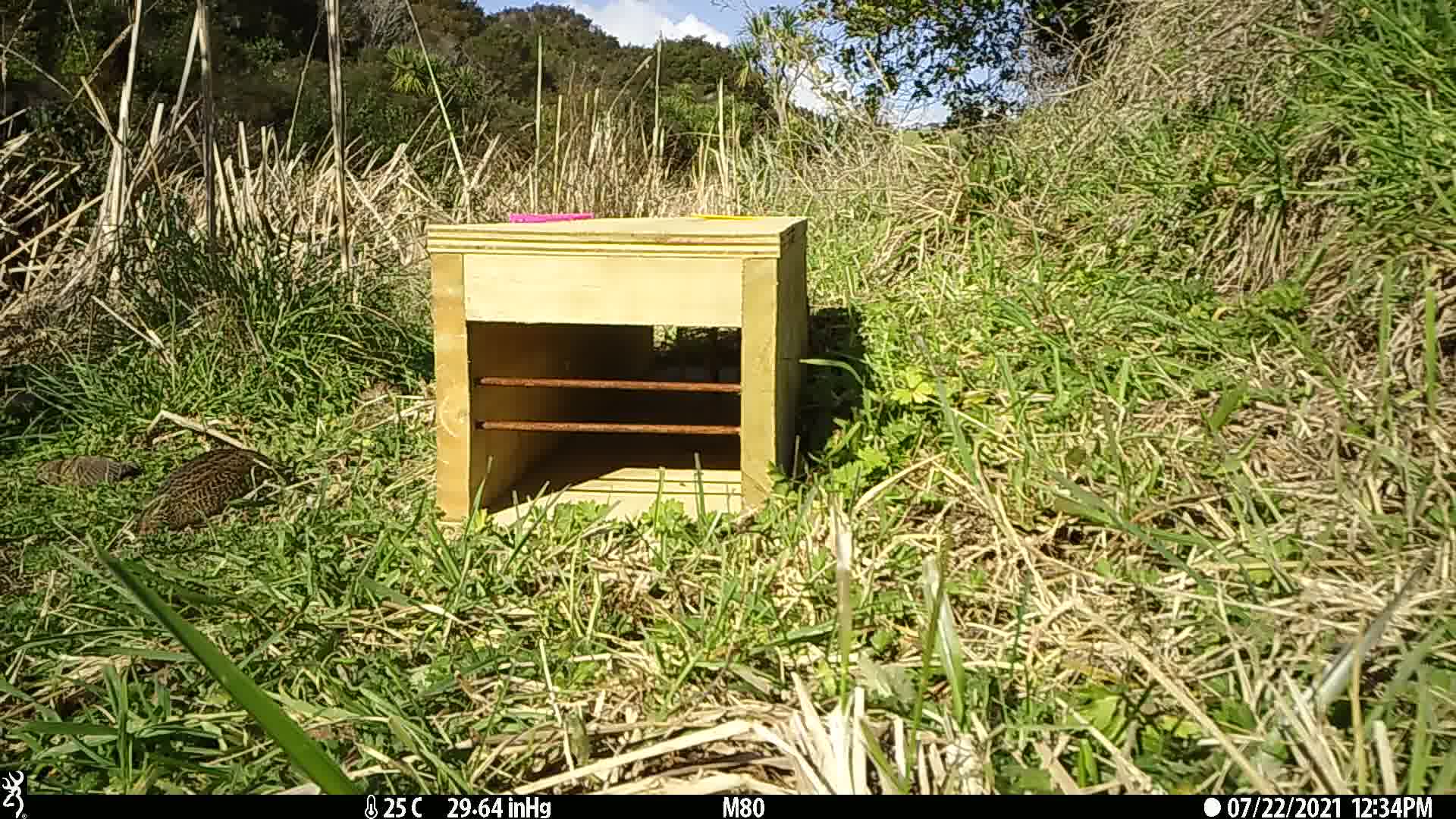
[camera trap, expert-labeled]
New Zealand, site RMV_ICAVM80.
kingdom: Animalia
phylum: Chordata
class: Aves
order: Galliformes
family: Phasianidae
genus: Synoicus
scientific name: Synoicus ypsilophorus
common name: brown quail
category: quail brown